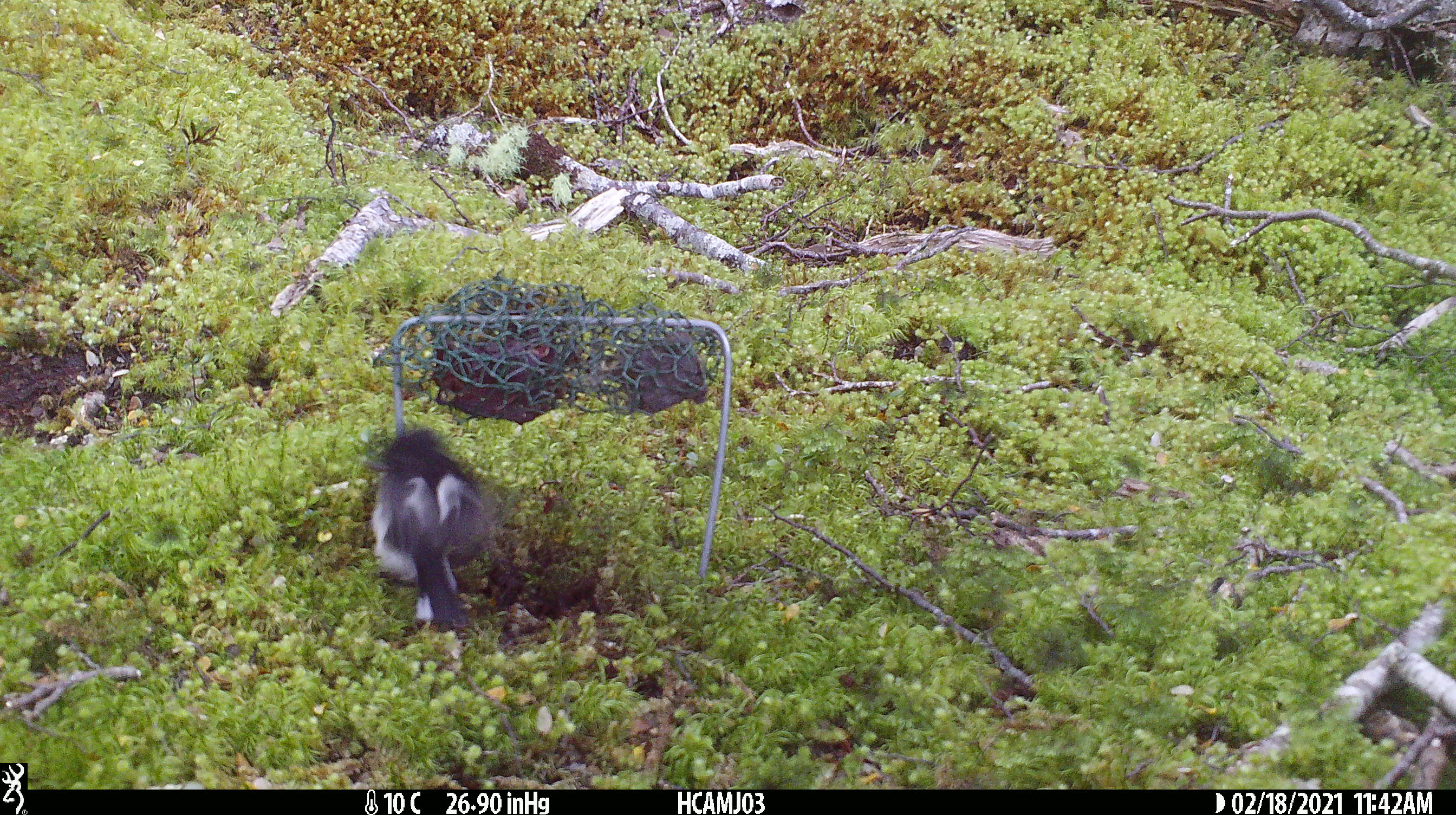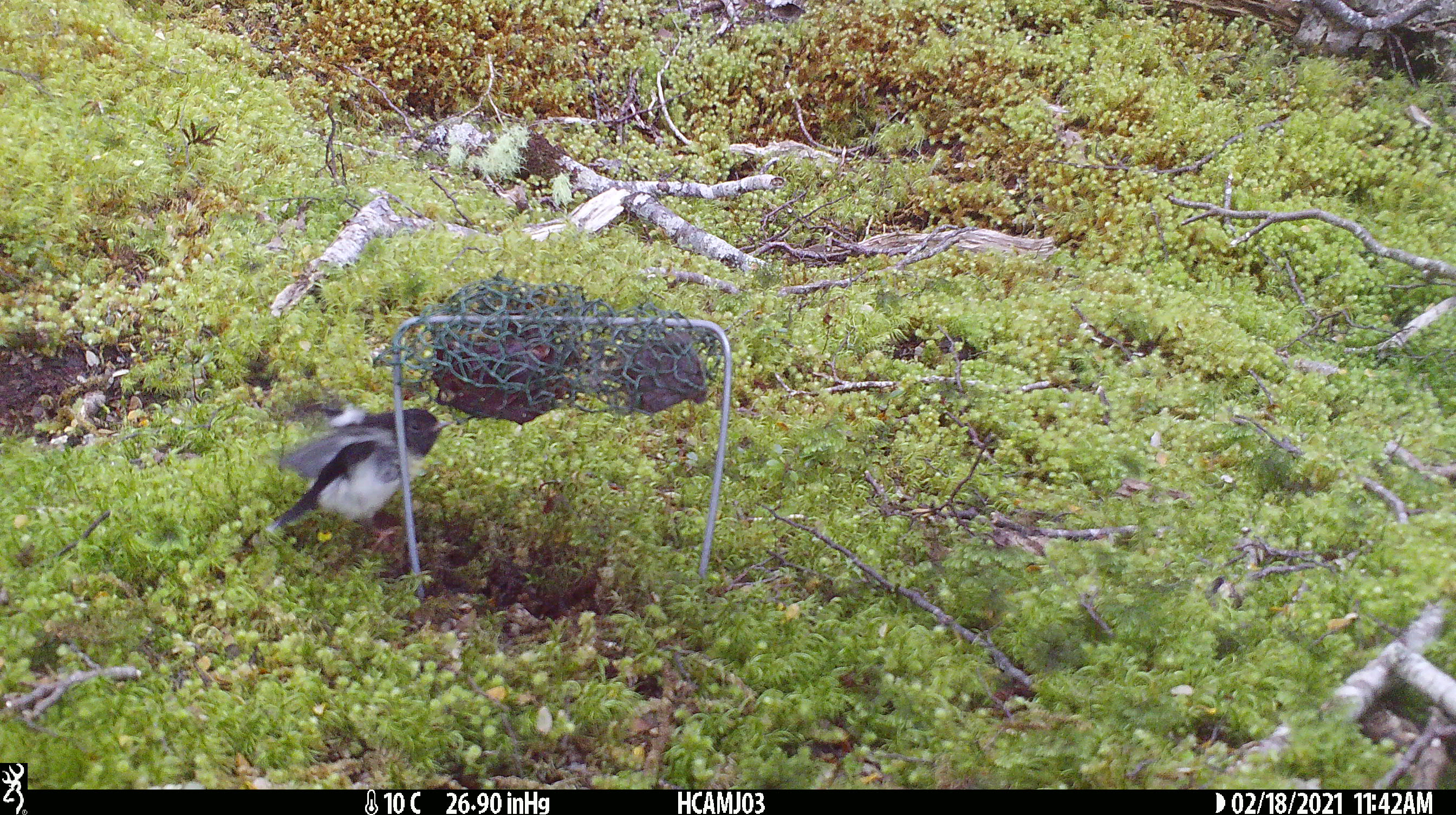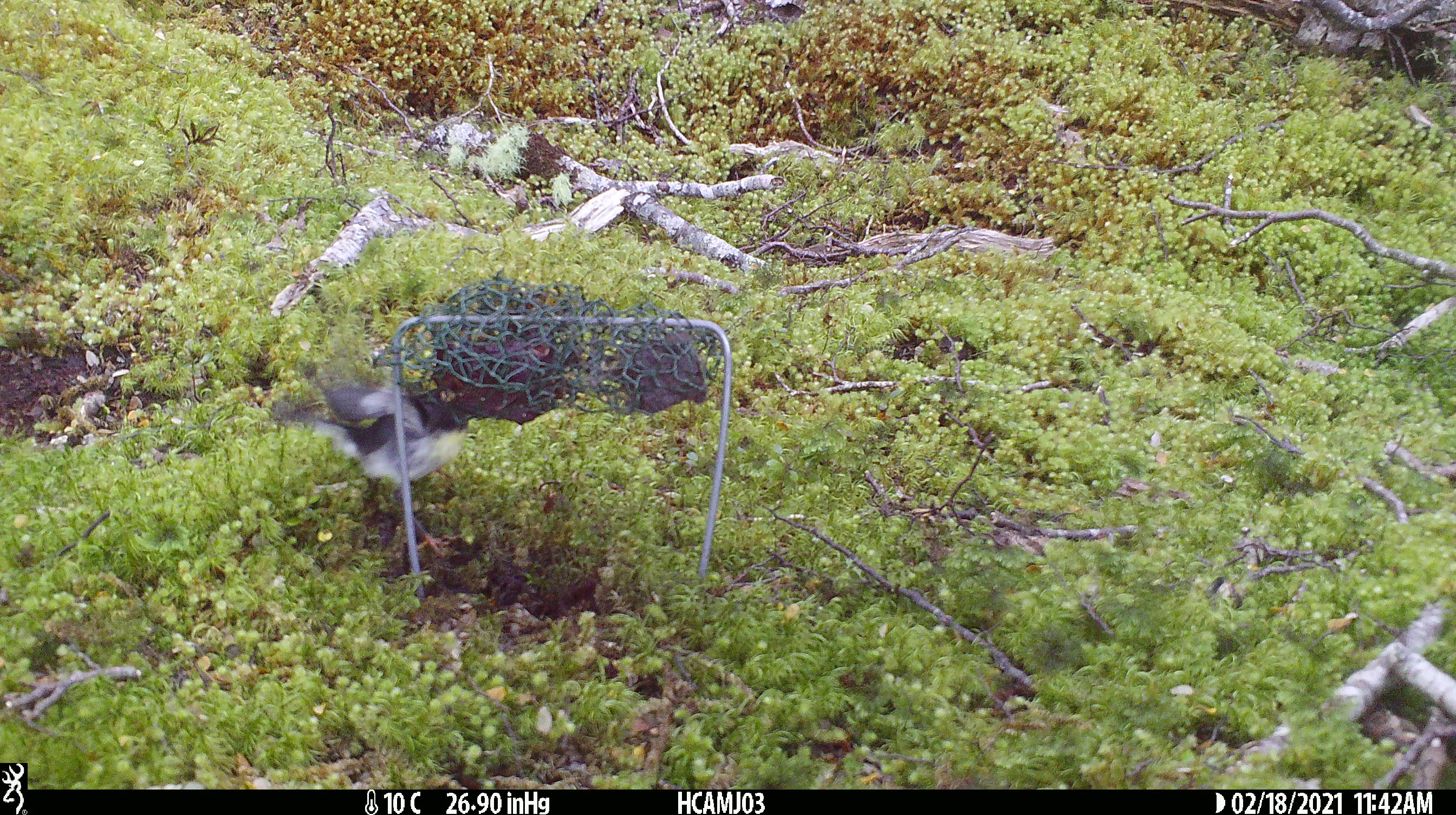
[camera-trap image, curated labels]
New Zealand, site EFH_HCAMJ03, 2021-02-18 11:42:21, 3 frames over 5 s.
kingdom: Animalia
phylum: Chordata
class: Aves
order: Passeriformes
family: Petroicidae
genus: Petroica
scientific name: Petroica macrocephala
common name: tomtit